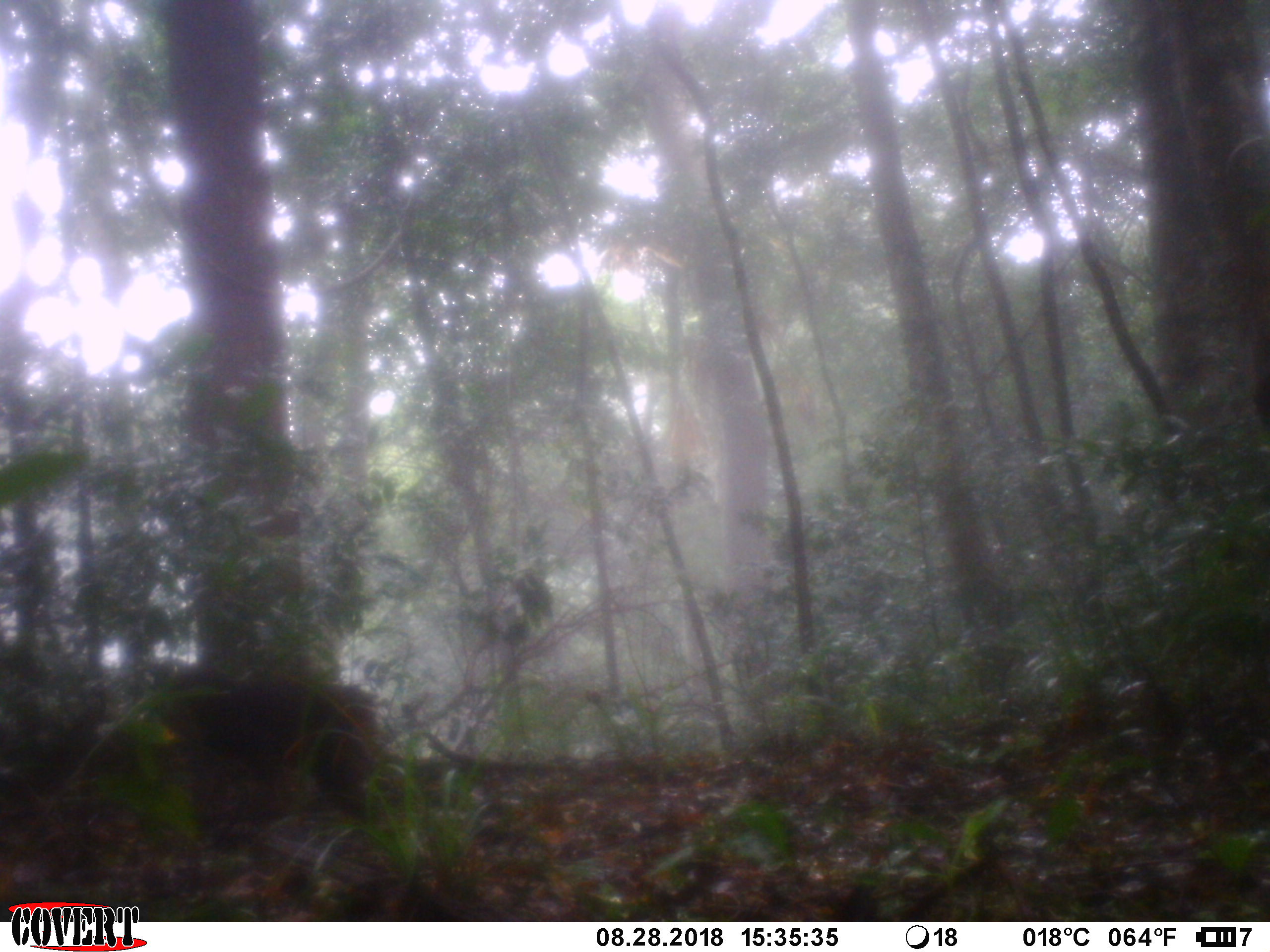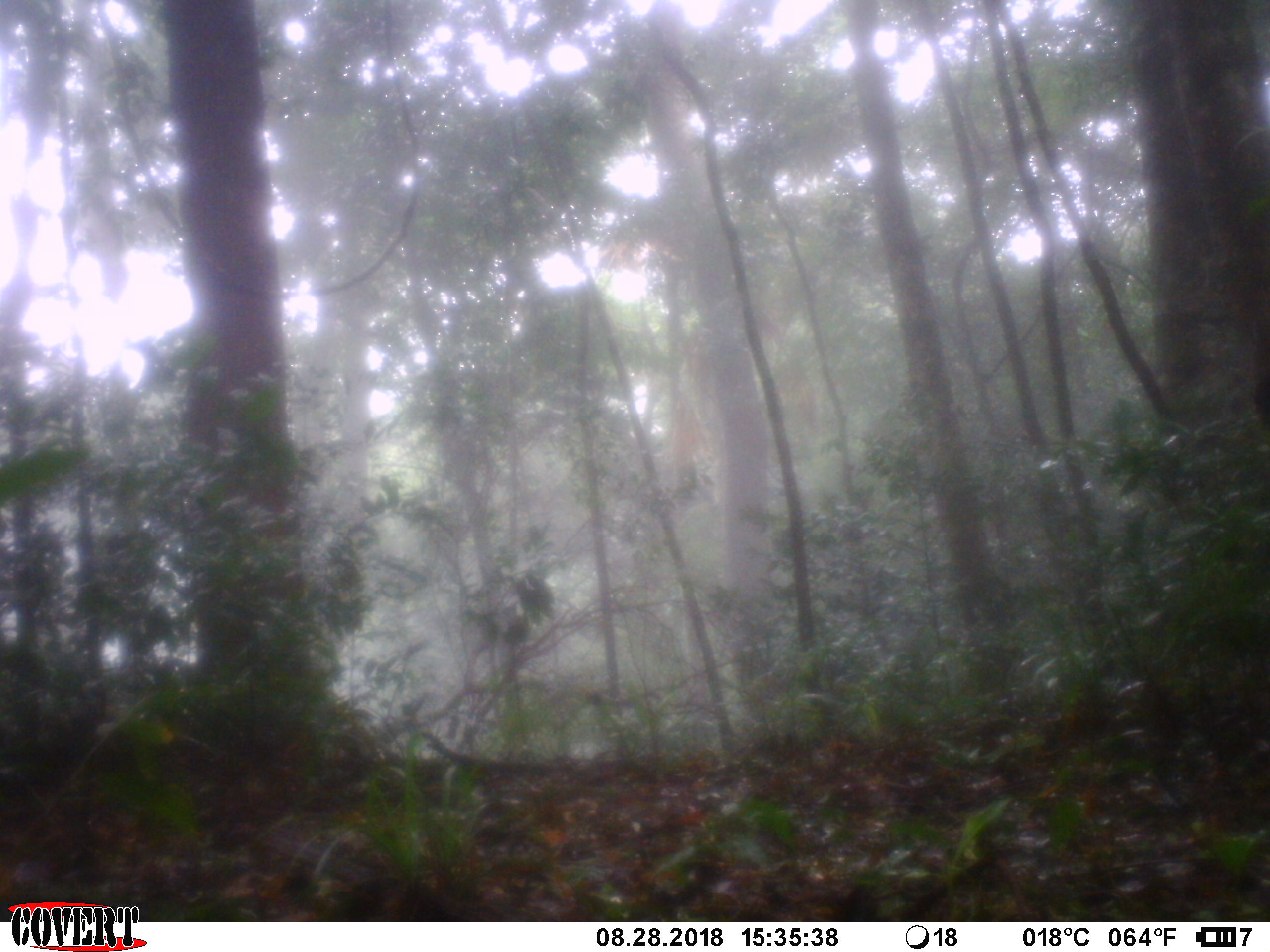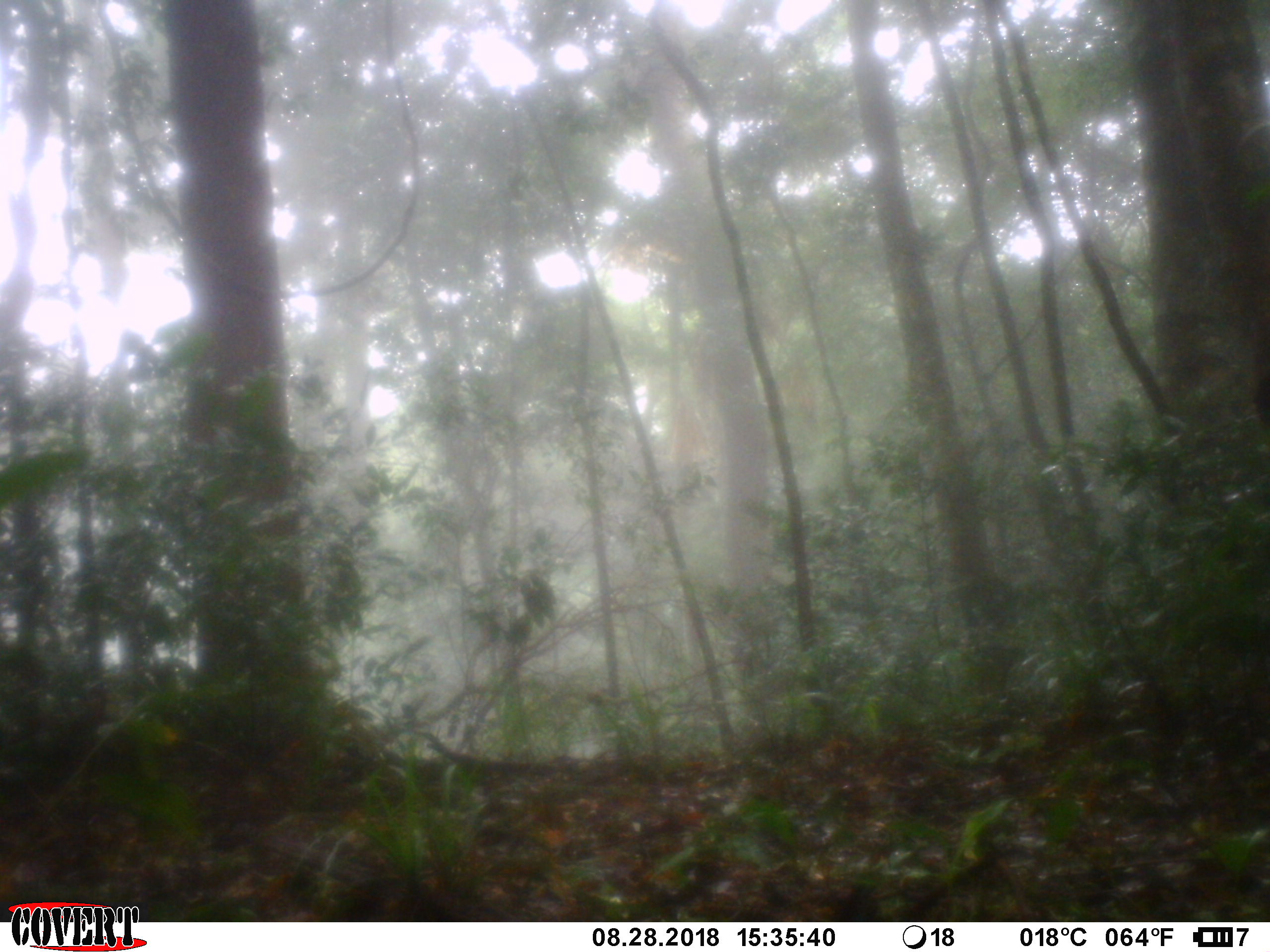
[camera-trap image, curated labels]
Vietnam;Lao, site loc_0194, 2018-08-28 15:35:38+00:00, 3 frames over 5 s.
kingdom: Animalia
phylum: Chordata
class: Mammalia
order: Primates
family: Cercopithecidae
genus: Macaca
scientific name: Macaca arctoides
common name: stump-tailed macaque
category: stump tailed macaque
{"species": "stump tailed macaque (stump-tailed macaque) (Macaca arctoides)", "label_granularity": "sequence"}